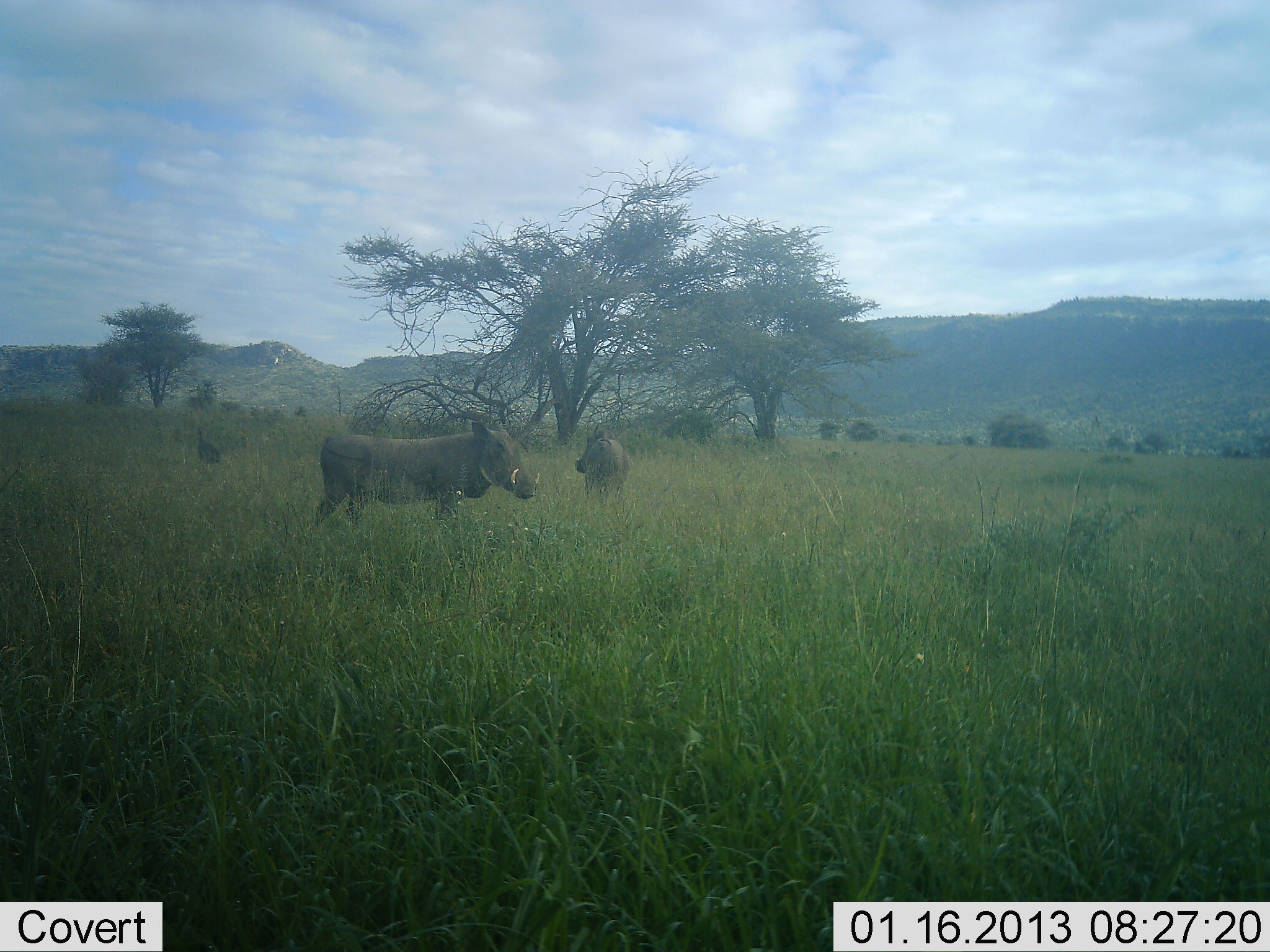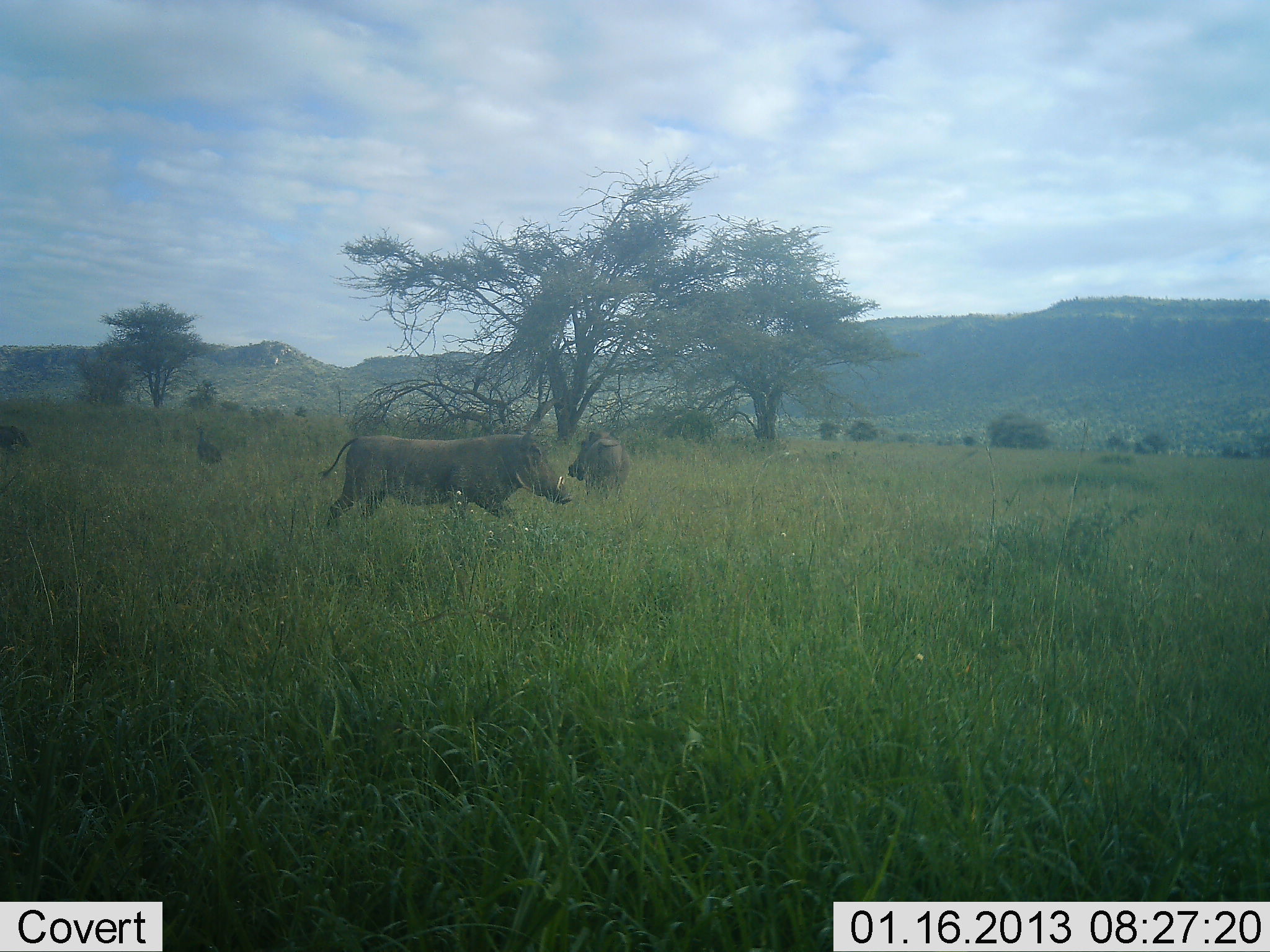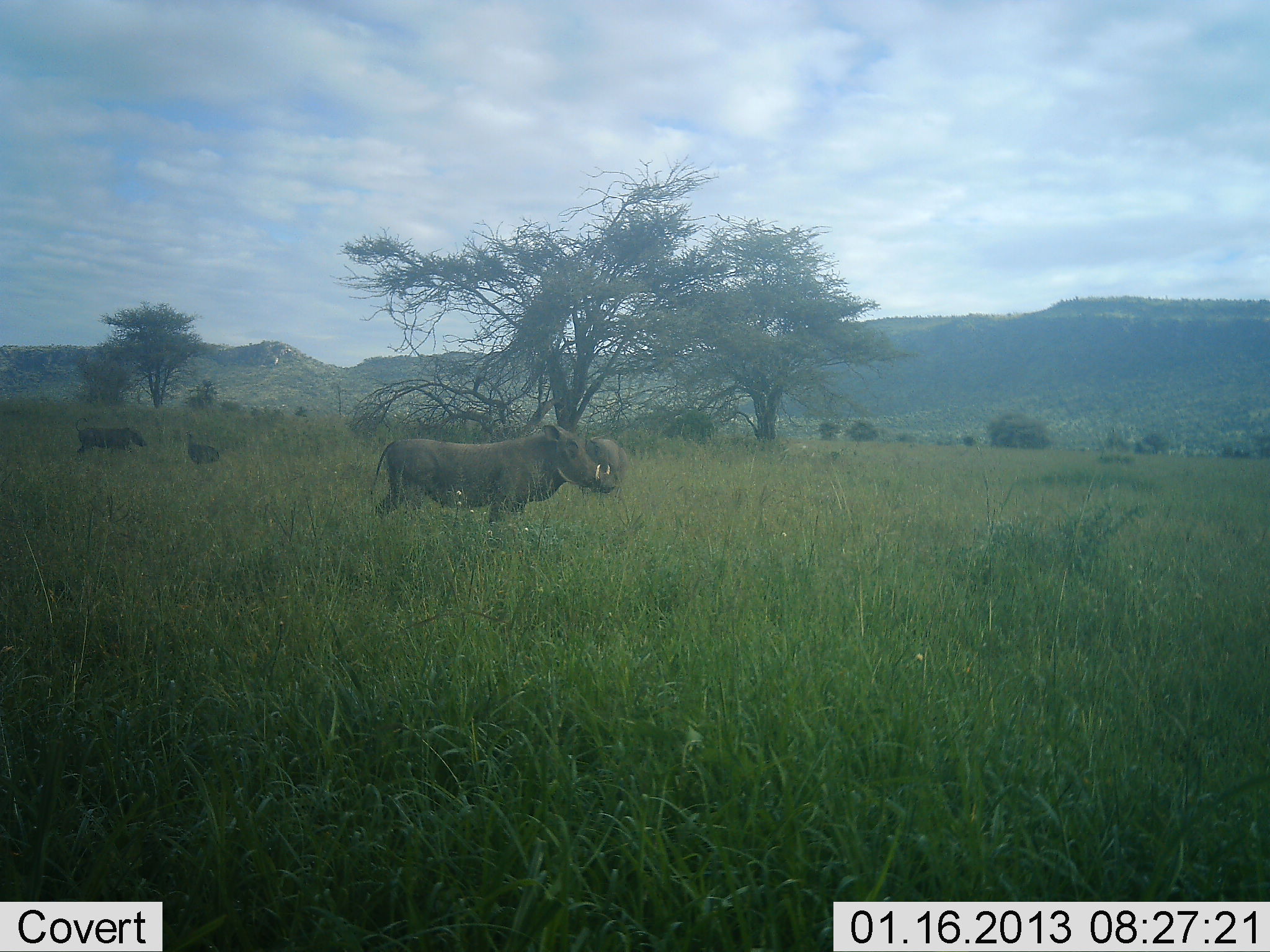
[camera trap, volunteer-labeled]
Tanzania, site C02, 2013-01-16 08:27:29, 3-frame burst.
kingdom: Animalia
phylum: Chordata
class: Mammalia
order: Artiodactyla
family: Suidae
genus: Phacochoerus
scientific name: Phacochoerus africanus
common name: warthog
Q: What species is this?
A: Warthog (Phacochoerus africanus).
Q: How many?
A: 3.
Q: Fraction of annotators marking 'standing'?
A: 42%.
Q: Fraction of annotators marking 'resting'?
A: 0%.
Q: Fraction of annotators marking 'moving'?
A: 83%.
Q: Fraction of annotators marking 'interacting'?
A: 0%.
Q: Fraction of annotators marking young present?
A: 8%.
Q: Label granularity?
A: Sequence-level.